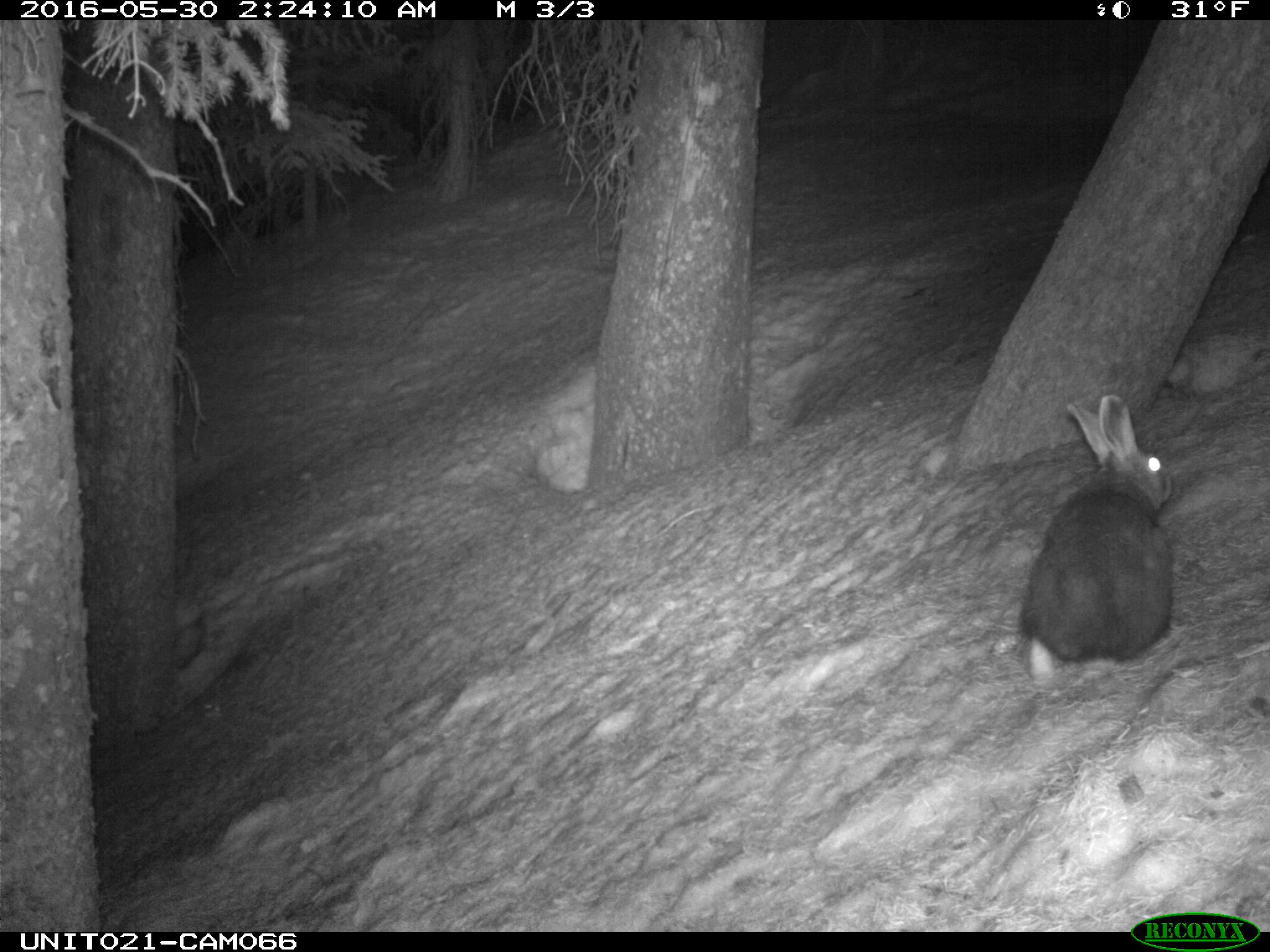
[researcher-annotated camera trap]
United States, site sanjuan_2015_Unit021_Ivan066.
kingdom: Animalia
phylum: Chordata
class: Mammalia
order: Lagomorpha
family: Leporidae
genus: Lepus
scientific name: Lepus americanus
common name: snowshoe hare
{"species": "Lepus americanus (snowshoe hare)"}